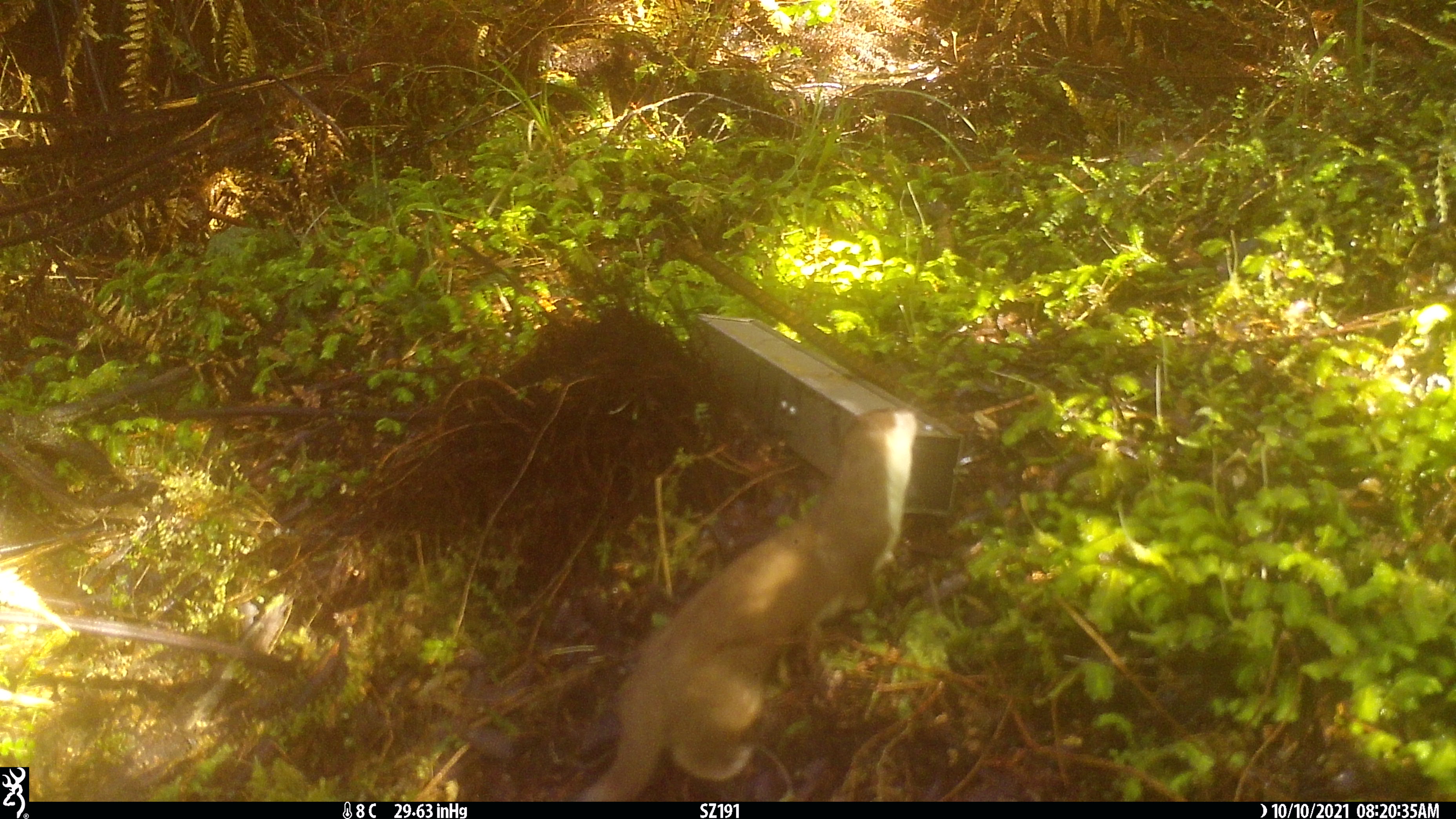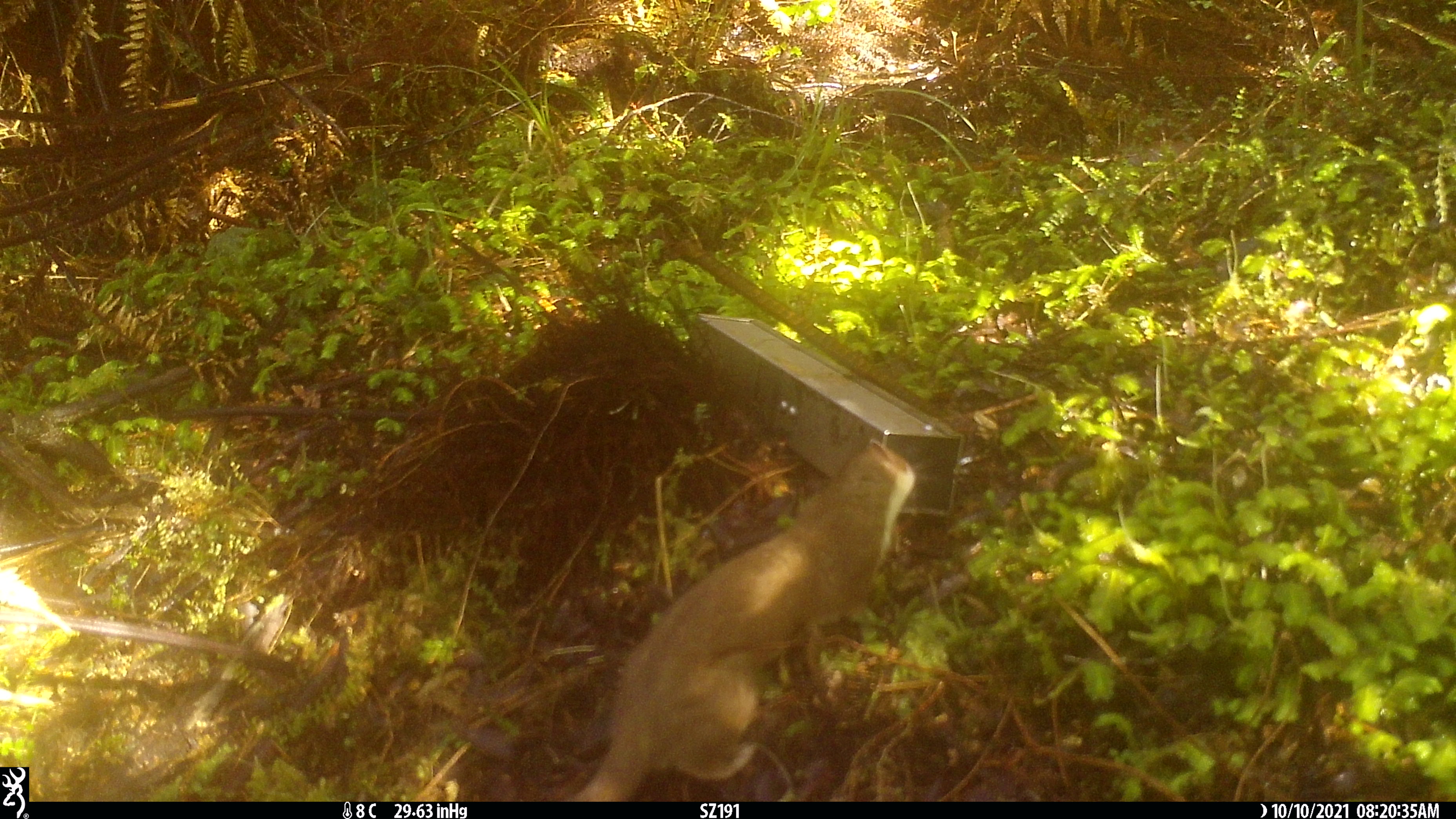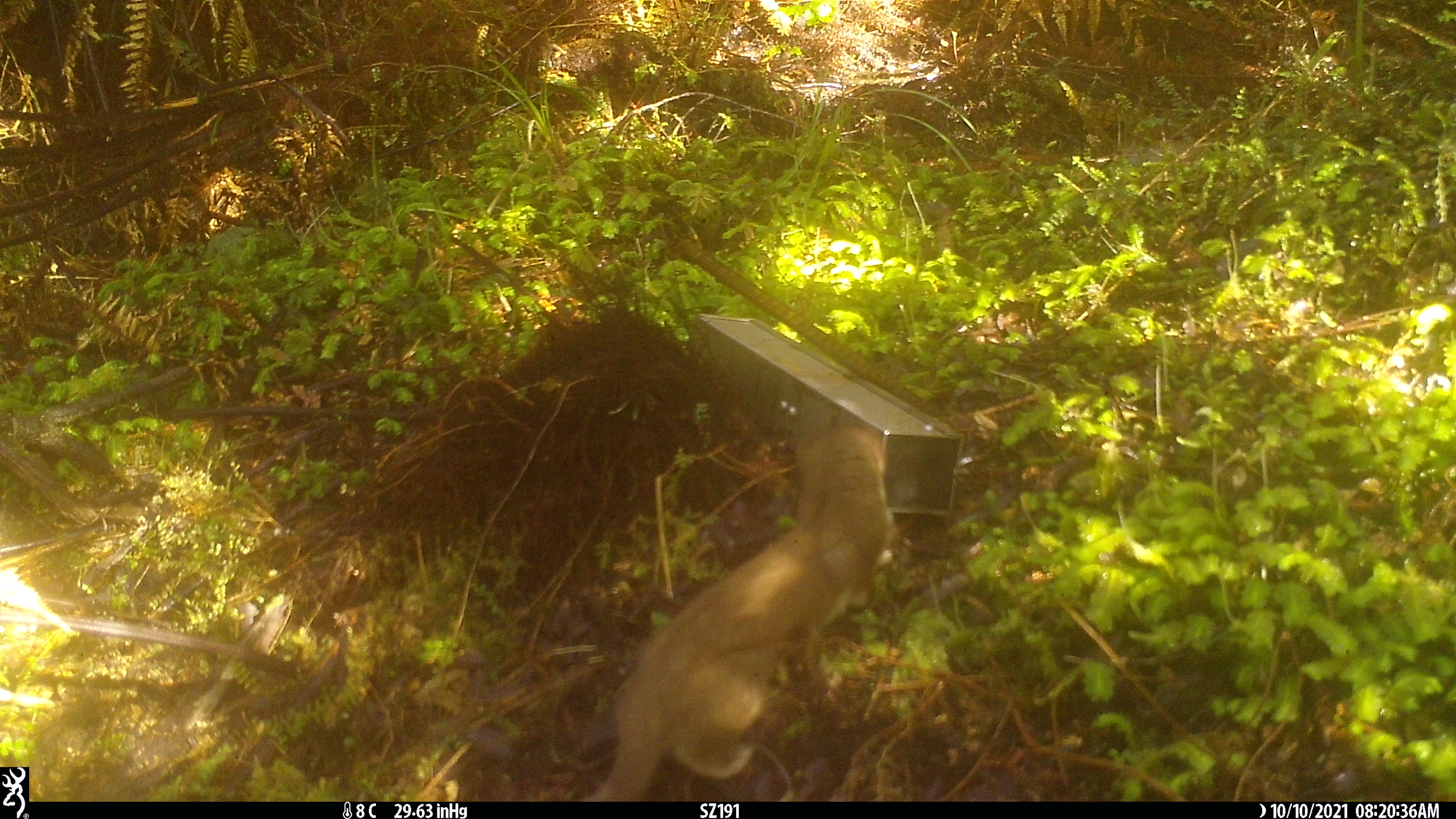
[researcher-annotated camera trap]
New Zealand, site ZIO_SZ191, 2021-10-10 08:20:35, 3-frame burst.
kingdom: Animalia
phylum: Chordata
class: Mammalia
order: Carnivora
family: Mustelidae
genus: Mustela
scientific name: Mustela erminea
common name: stoat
Stoat (Mustela erminea).